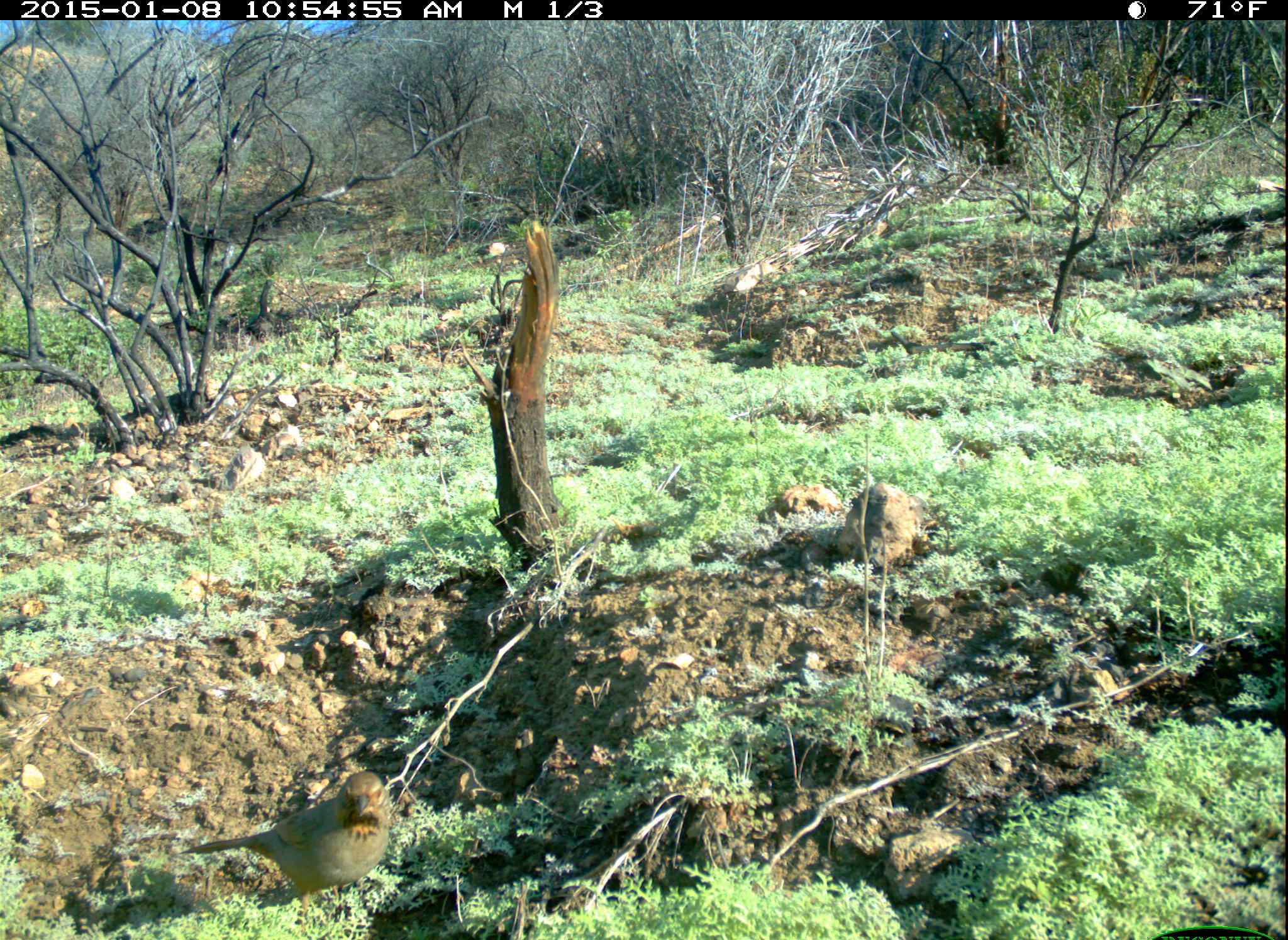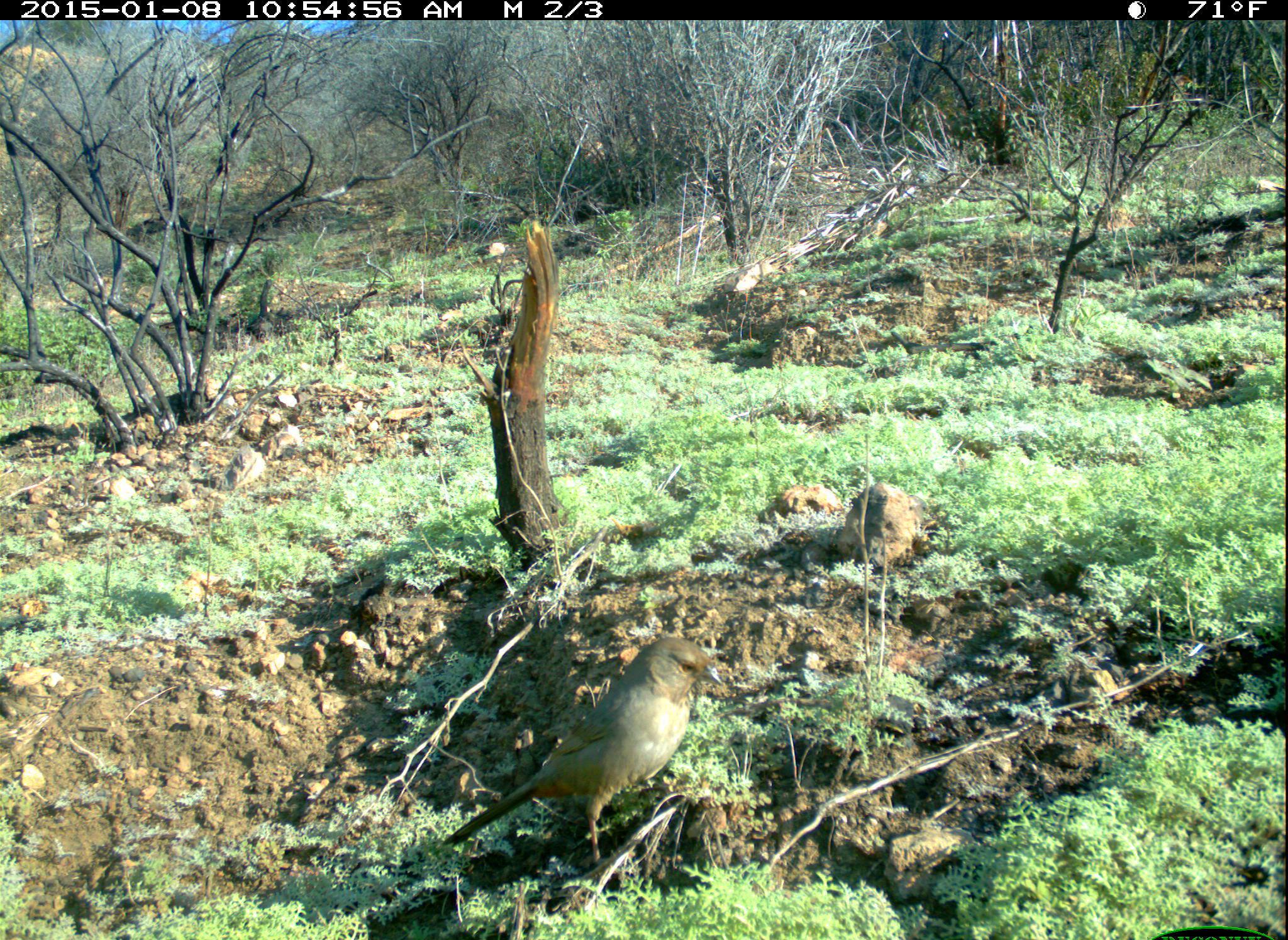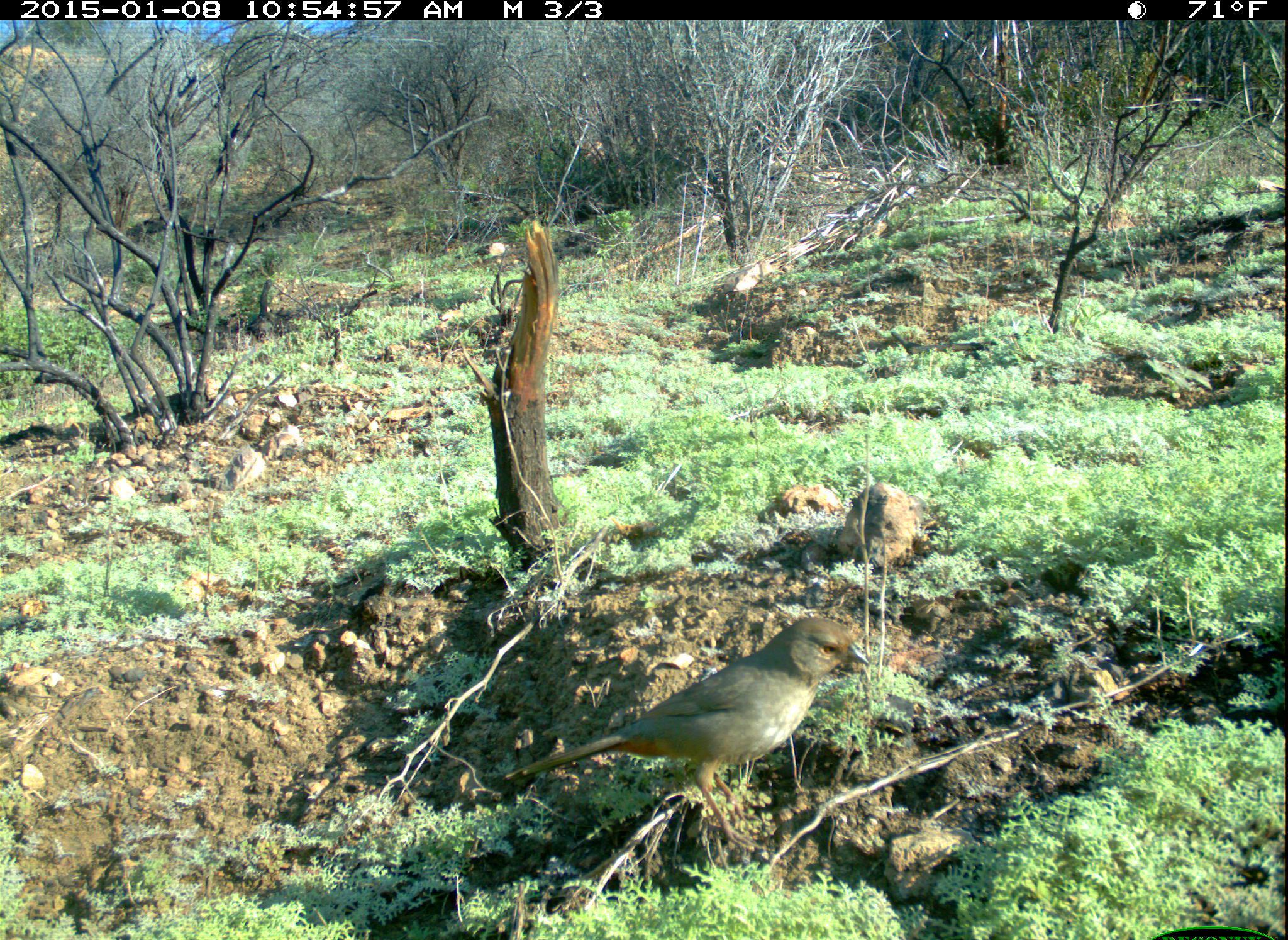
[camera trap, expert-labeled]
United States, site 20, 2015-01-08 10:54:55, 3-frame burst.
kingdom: Animalia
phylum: Chordata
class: Aves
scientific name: Aves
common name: bird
Bird (Aves).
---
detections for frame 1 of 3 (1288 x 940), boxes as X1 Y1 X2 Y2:
bird: 184 772 390 921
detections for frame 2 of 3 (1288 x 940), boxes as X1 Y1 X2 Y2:
bird: 441 635 725 878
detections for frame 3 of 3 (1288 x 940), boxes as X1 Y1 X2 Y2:
bird: 502 614 875 856